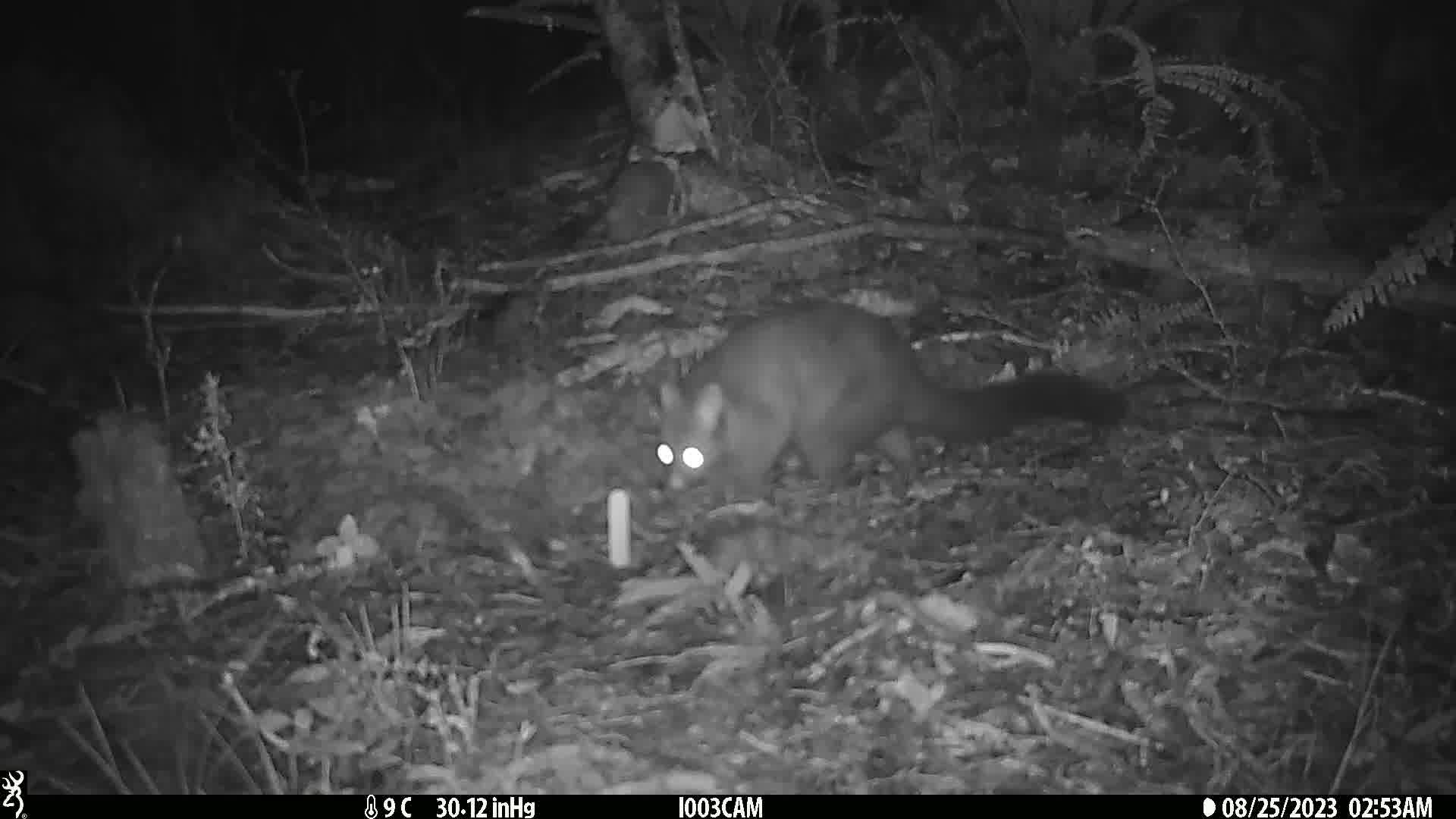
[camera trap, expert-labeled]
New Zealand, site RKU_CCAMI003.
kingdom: Animalia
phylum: Chordata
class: Mammalia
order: Diprotodontia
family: Phalangeridae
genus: Trichosurus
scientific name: Trichosurus vulpecula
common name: common brushtail possum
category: possum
Possum (common brushtail possum) (Trichosurus vulpecula).